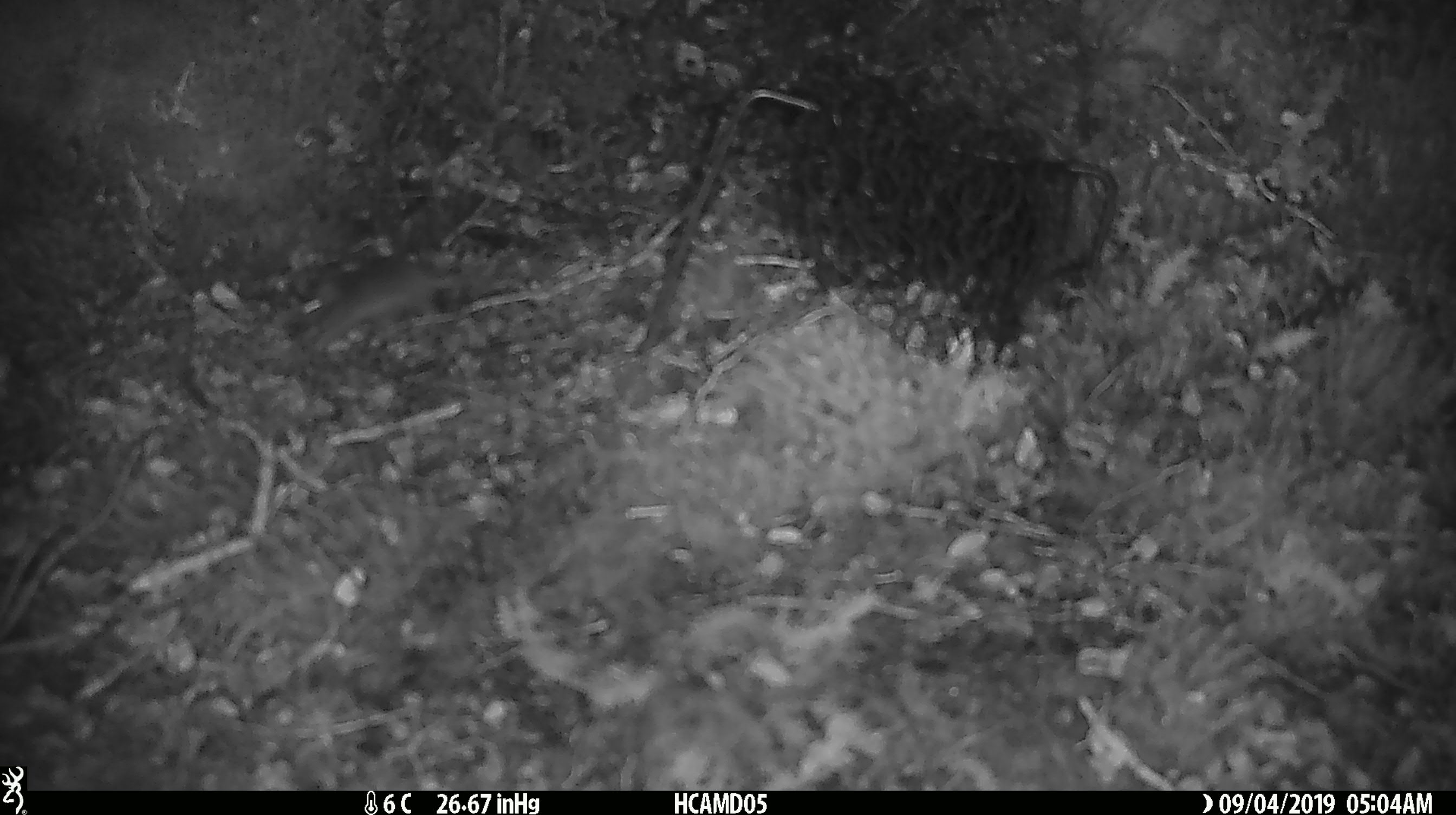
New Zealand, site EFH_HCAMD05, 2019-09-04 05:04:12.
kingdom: Animalia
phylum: Chordata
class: Mammalia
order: Rodentia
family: Muridae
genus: Mus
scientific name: Mus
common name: mouse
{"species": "mouse (Mus)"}